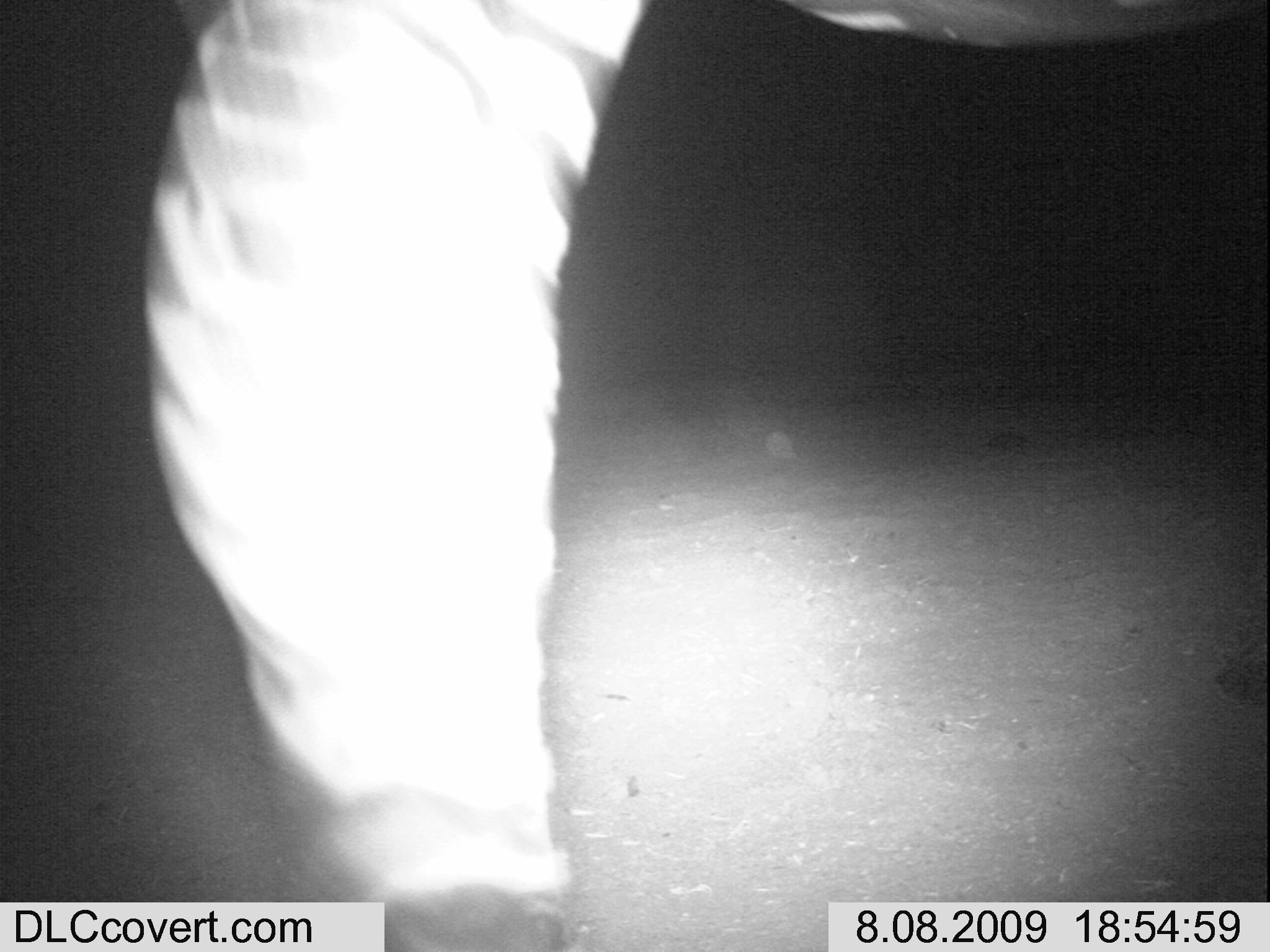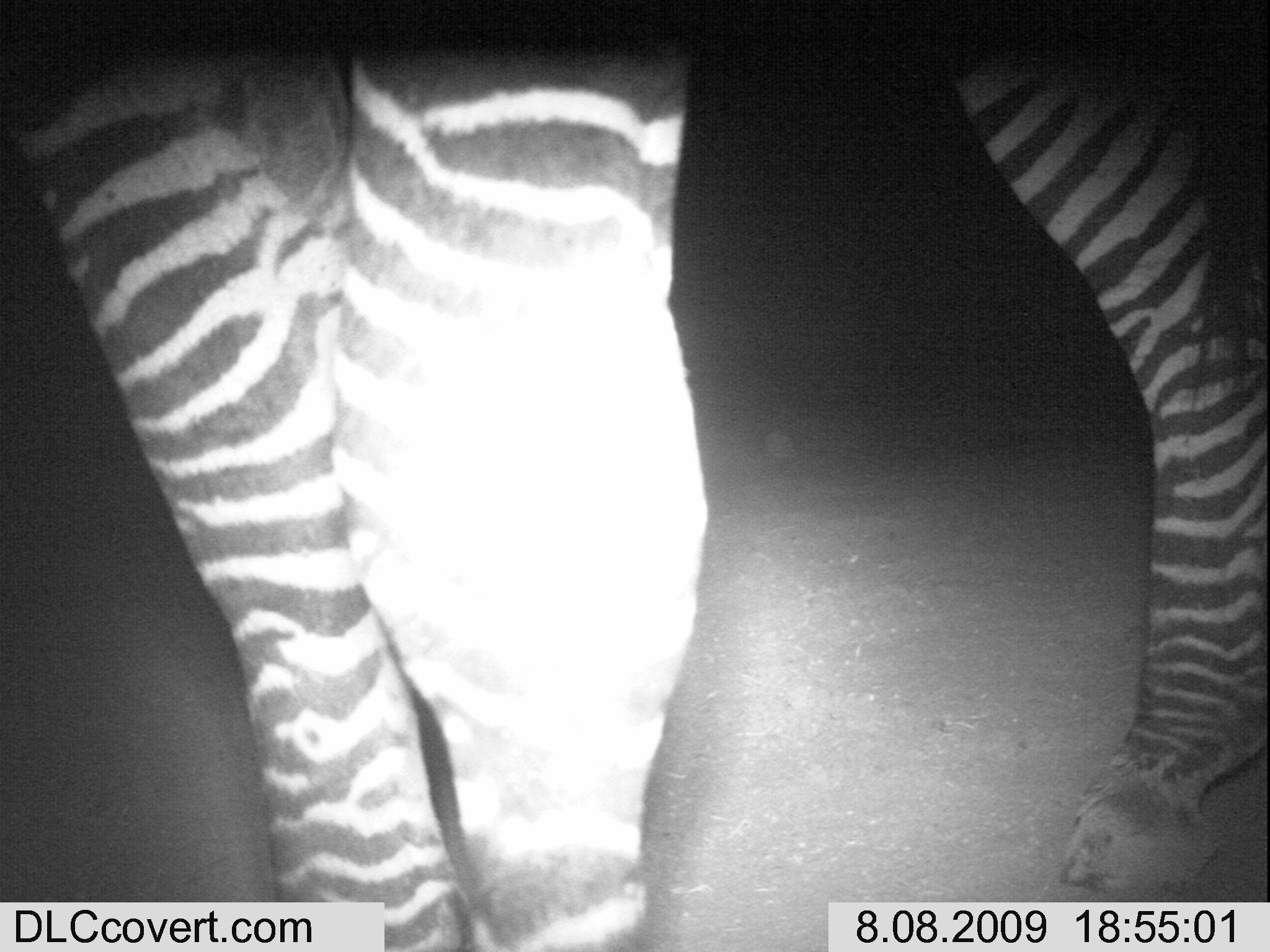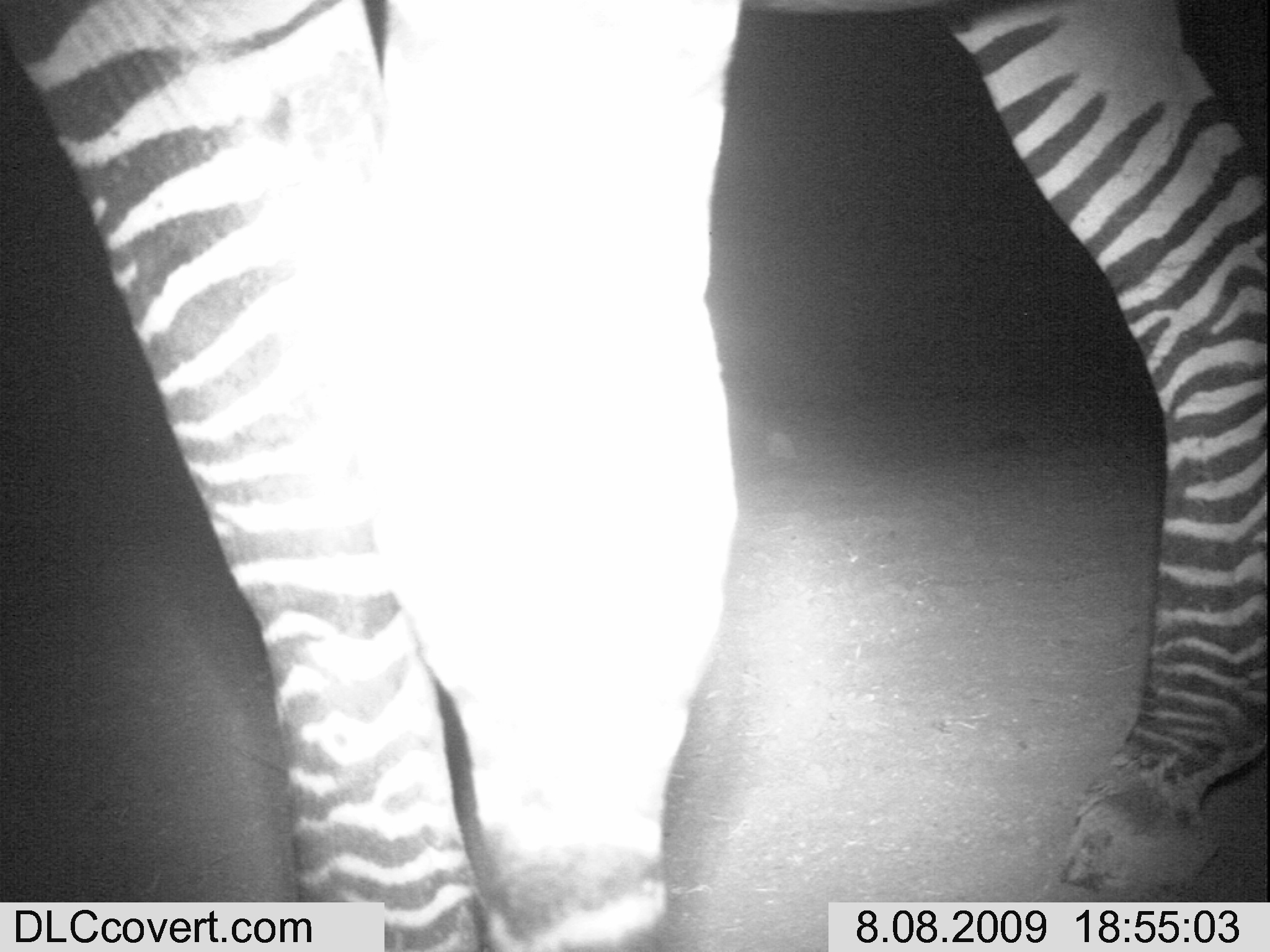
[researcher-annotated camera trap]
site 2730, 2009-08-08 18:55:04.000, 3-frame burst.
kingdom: Animalia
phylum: Chordata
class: Mammalia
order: Perissodactyla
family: Equidae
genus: Equus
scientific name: Equus quagga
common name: plains zebra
Equus quagga (plains zebra), count 1.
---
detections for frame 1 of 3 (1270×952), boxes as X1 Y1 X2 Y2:
equus quagga: 140 0 1270 952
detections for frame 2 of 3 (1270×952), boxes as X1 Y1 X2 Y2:
equus quagga: 0 0 1270 952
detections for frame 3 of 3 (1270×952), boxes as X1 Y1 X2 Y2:
equus quagga: 0 0 1270 952